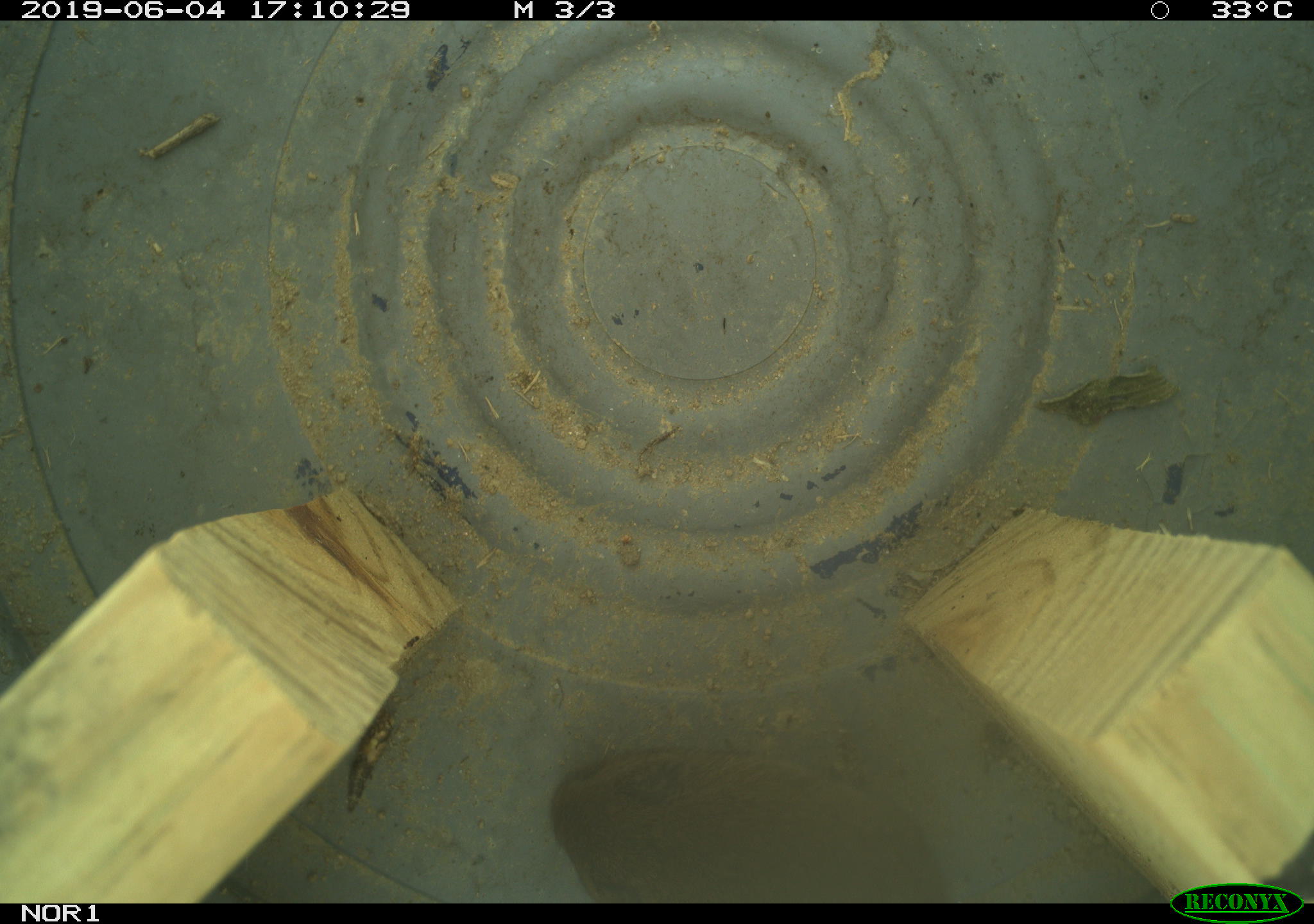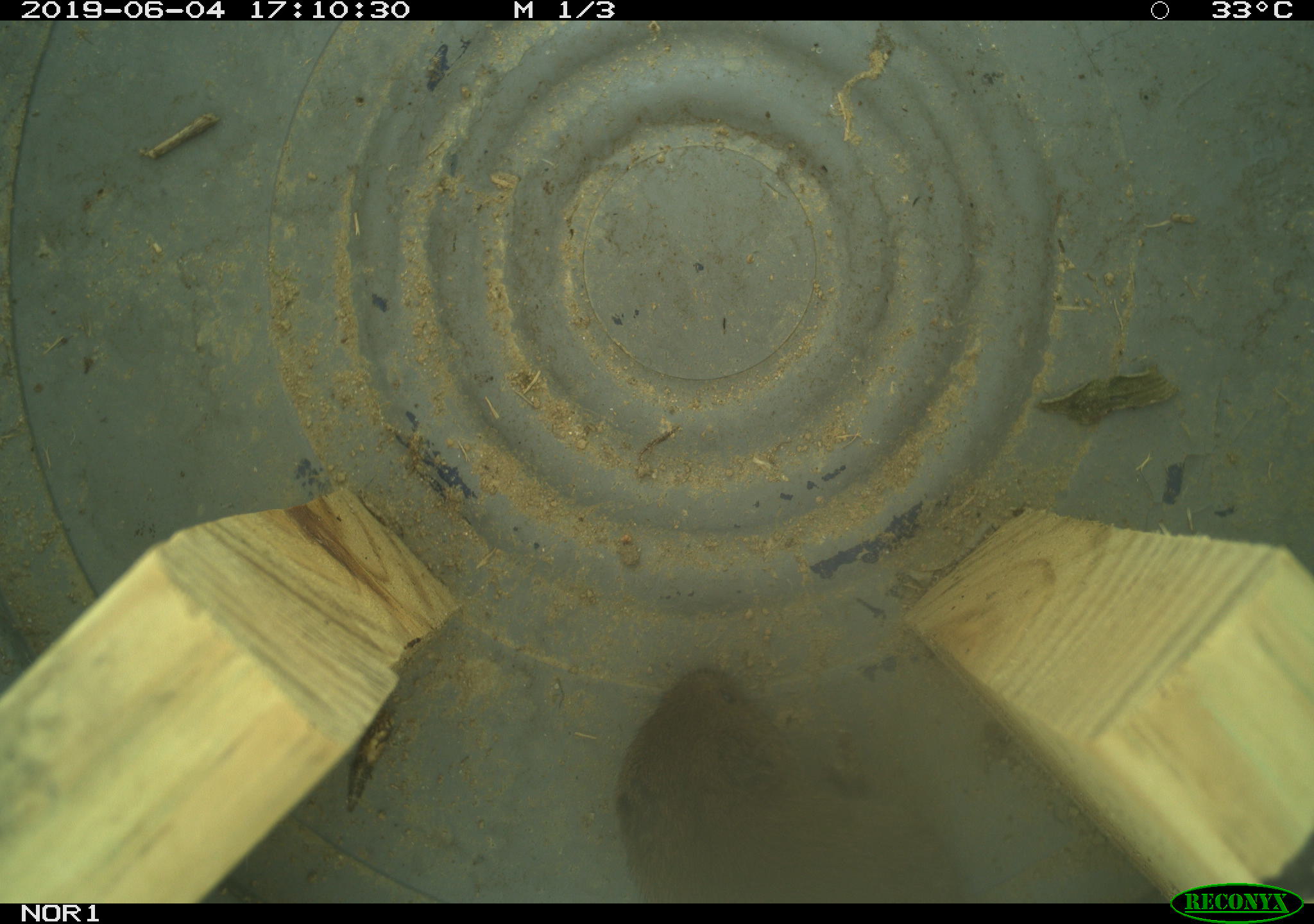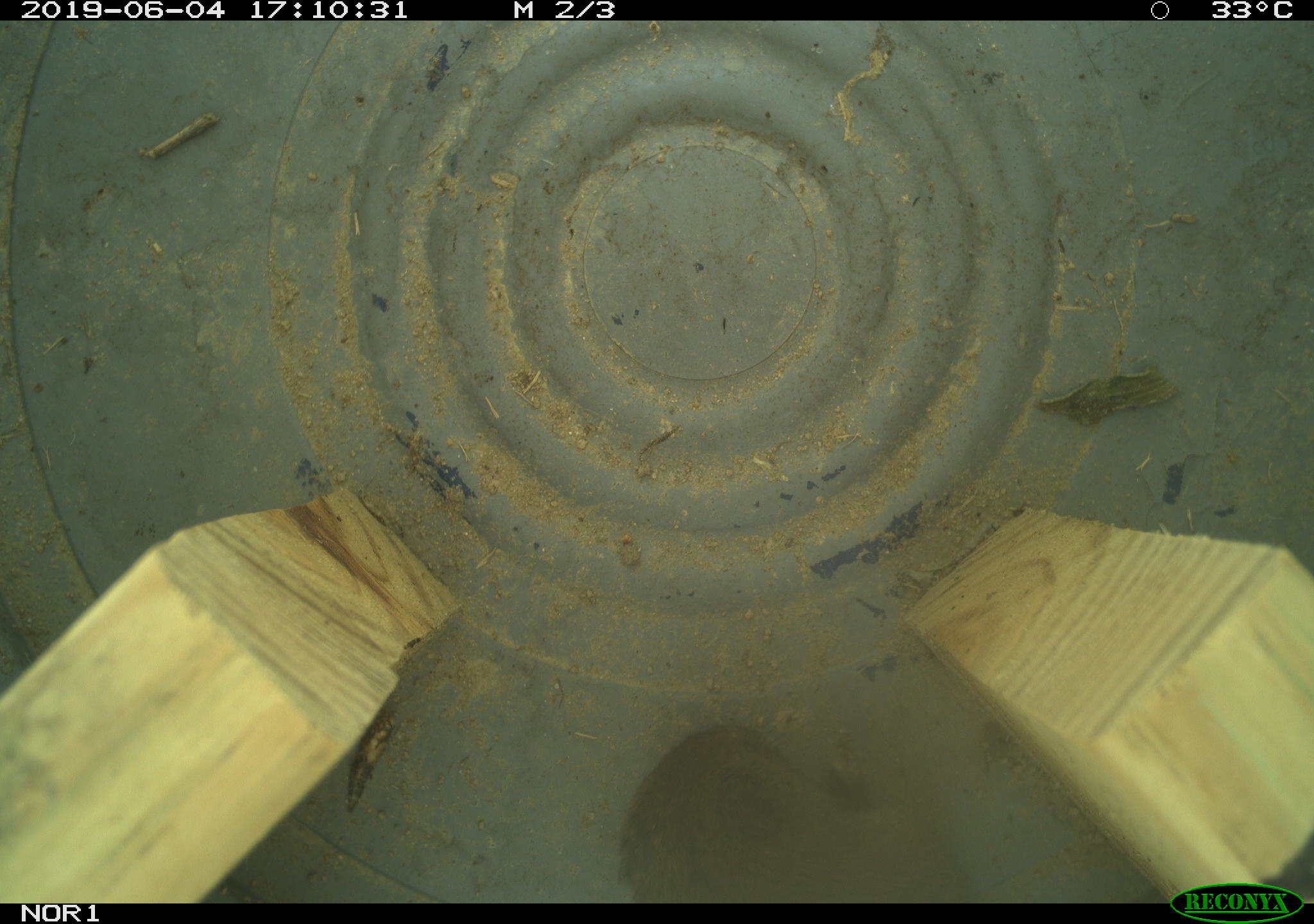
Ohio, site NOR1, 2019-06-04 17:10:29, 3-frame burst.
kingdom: Animalia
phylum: Chordata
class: Mammalia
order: Rodentia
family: Cricetidae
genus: Microtus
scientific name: Microtus pennsylvanicus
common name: meadow vole